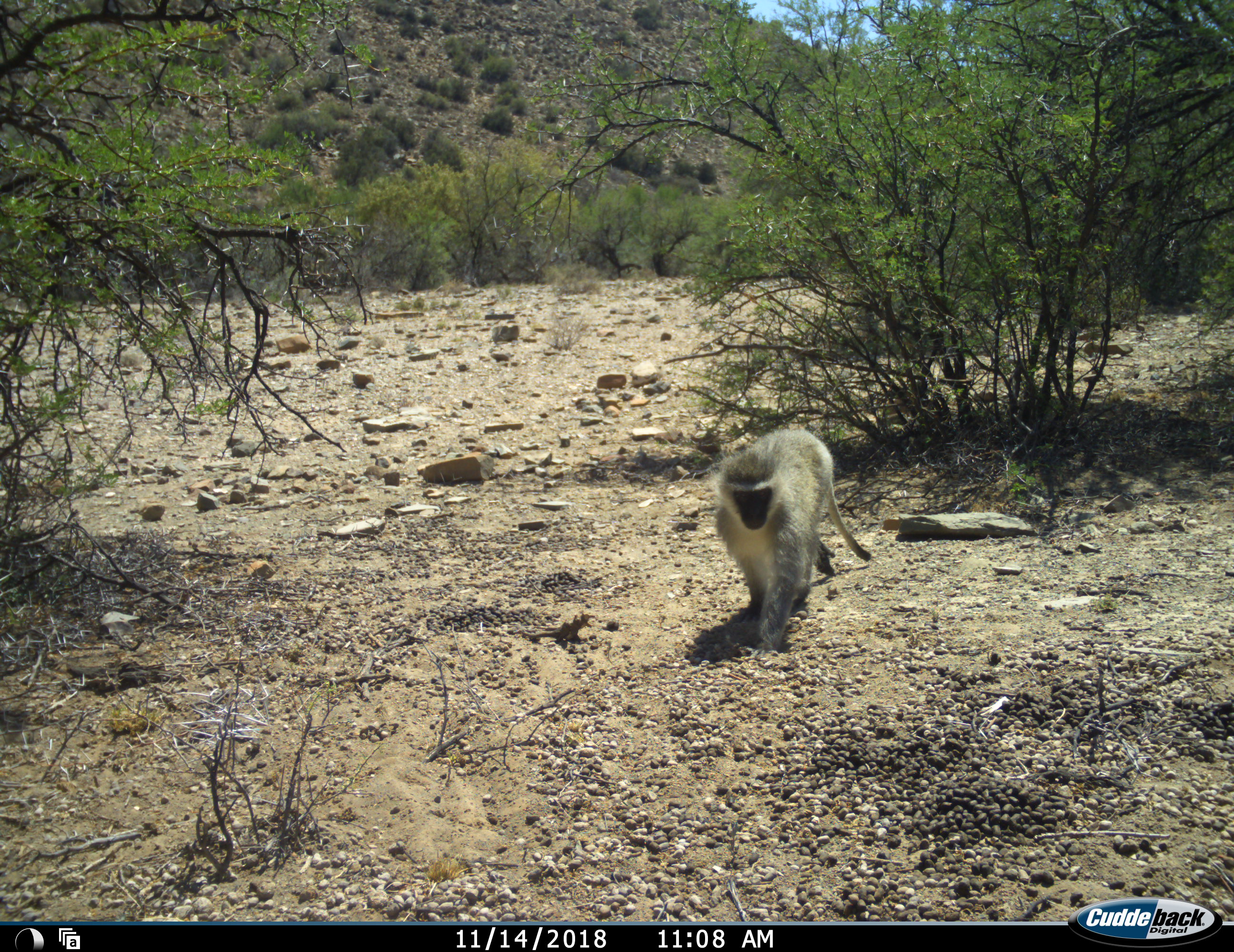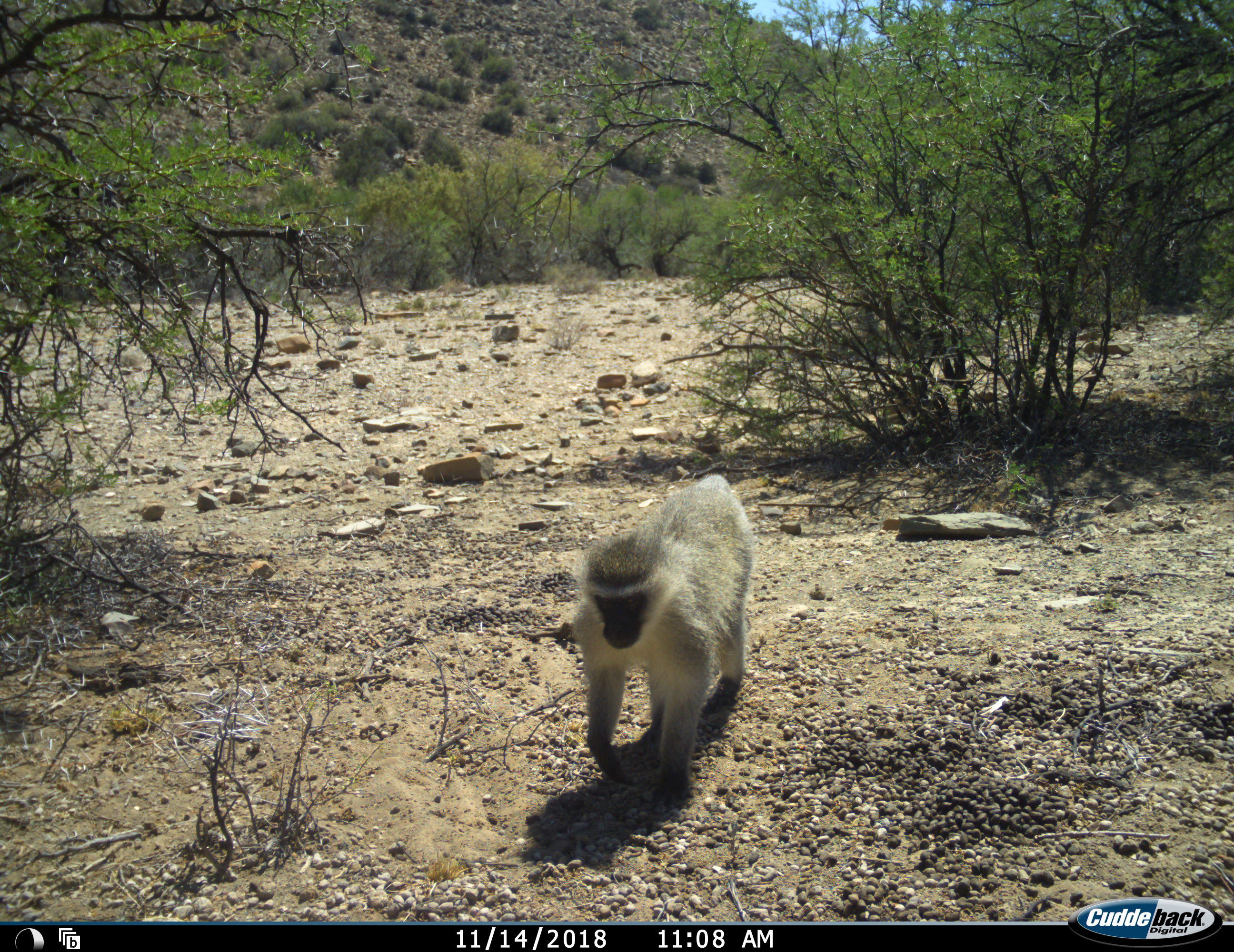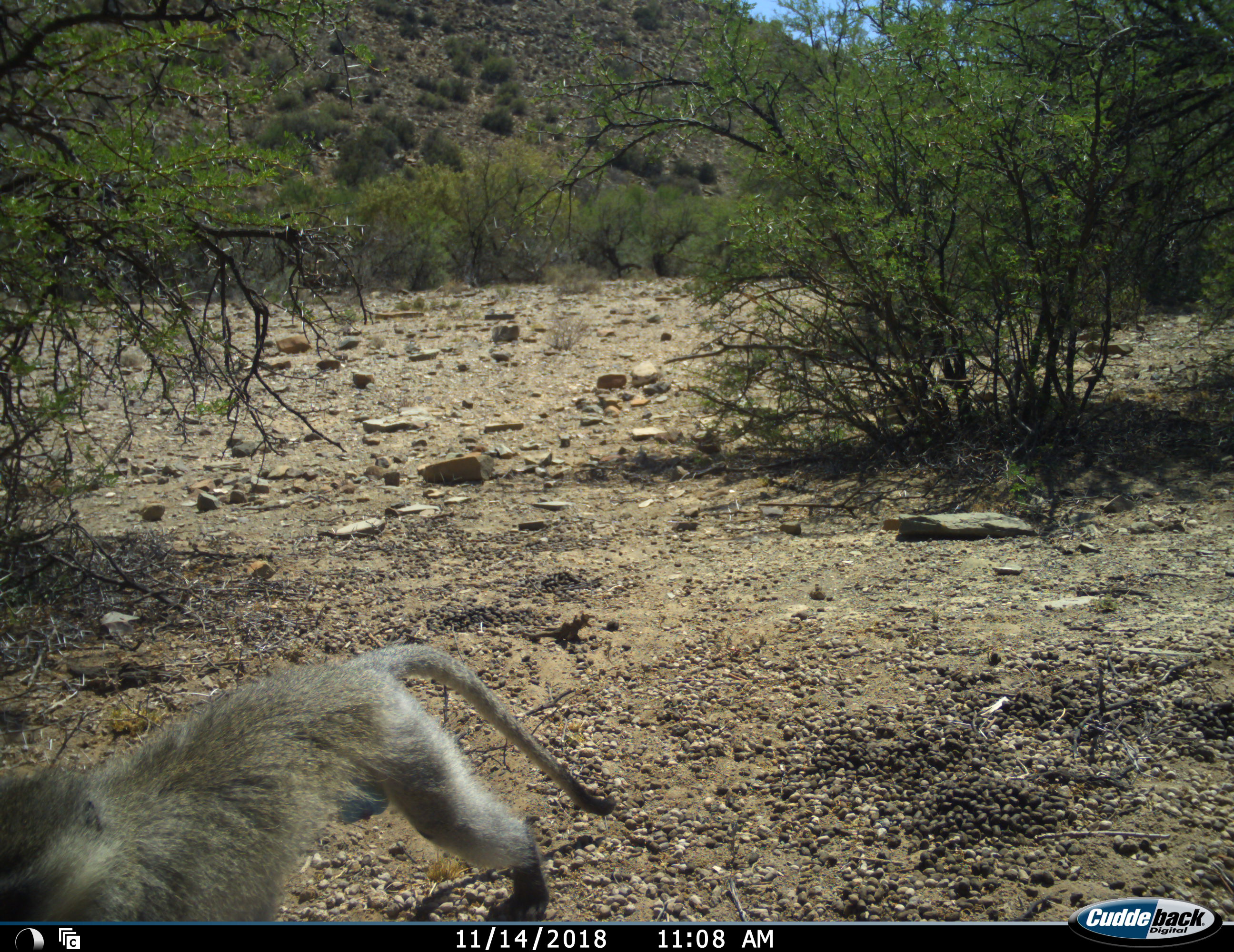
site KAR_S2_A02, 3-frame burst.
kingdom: Animalia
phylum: Chordata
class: Mammalia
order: Primates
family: Cercopithecidae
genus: Chlorocebus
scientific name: Chlorocebus pygerythrus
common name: vervet monkey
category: monkeyvervet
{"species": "monkeyvervet (vervet monkey) (Chlorocebus pygerythrus)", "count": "1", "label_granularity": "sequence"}